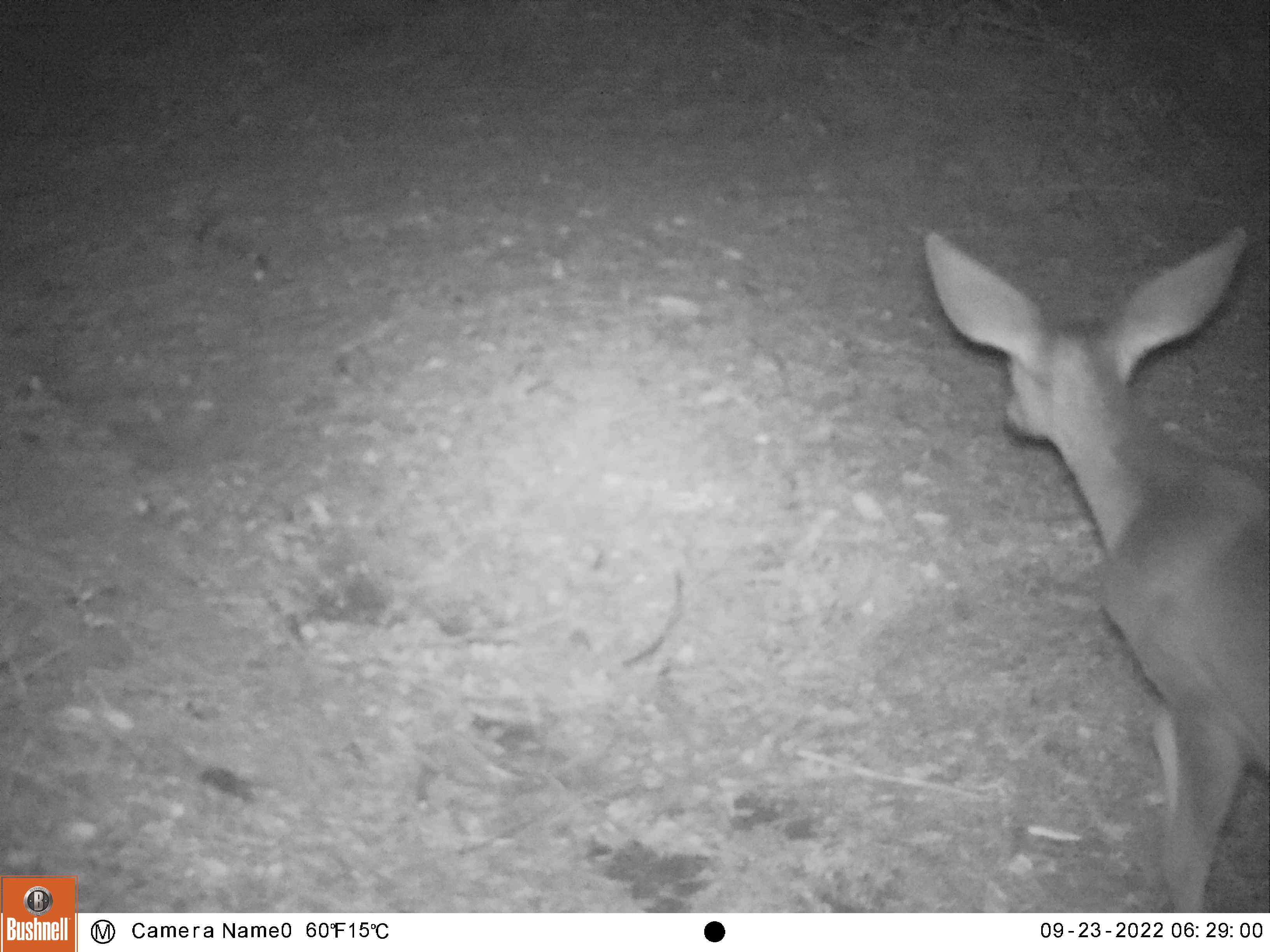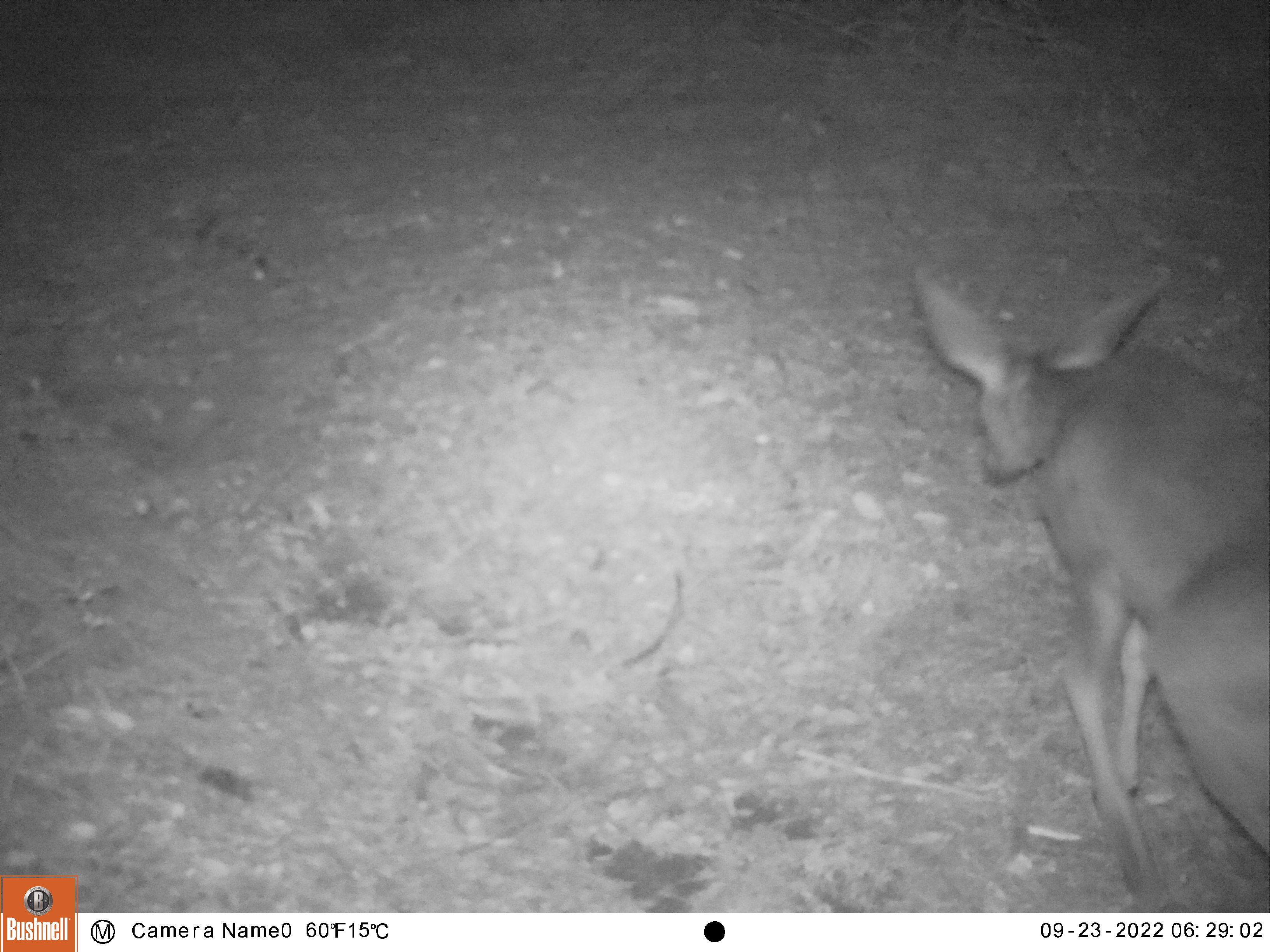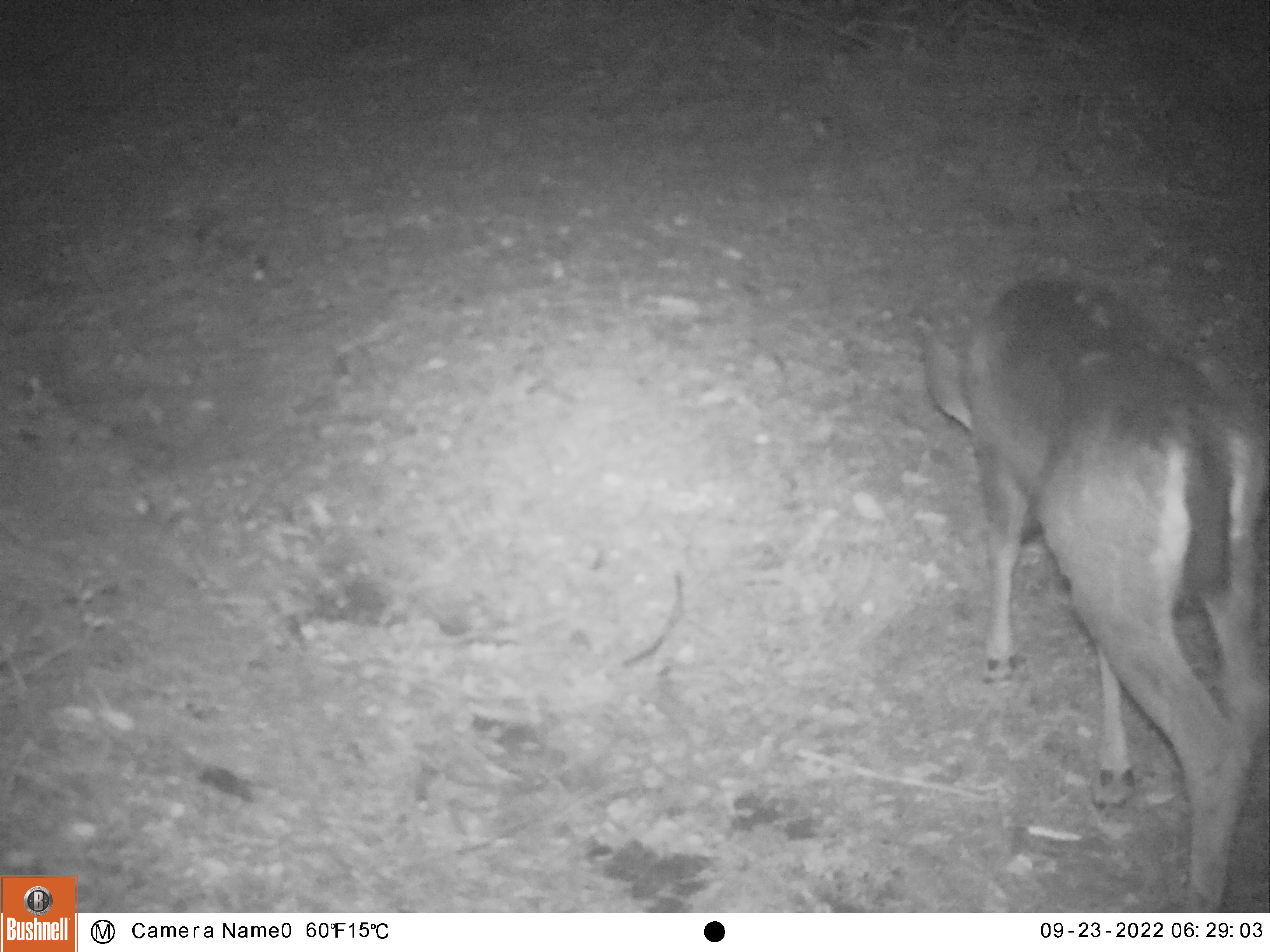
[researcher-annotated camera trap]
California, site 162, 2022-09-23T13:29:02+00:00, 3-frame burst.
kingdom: Animalia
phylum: Chordata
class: Mammalia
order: Artiodactyla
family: Cervidae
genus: Odocoileus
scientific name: Odocoileus hemionus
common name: mule deer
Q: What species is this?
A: Mule deer (Odocoileus hemionus).